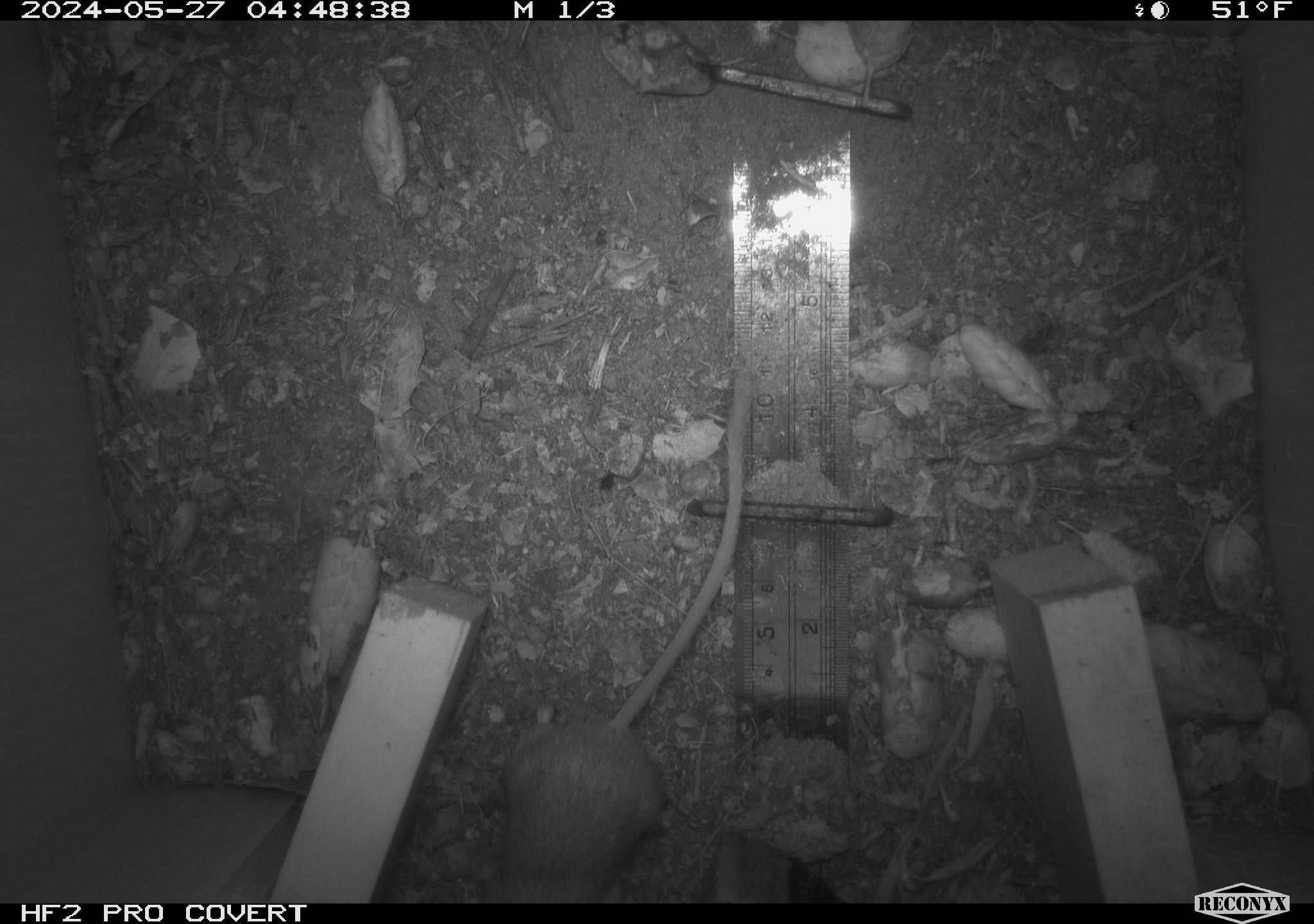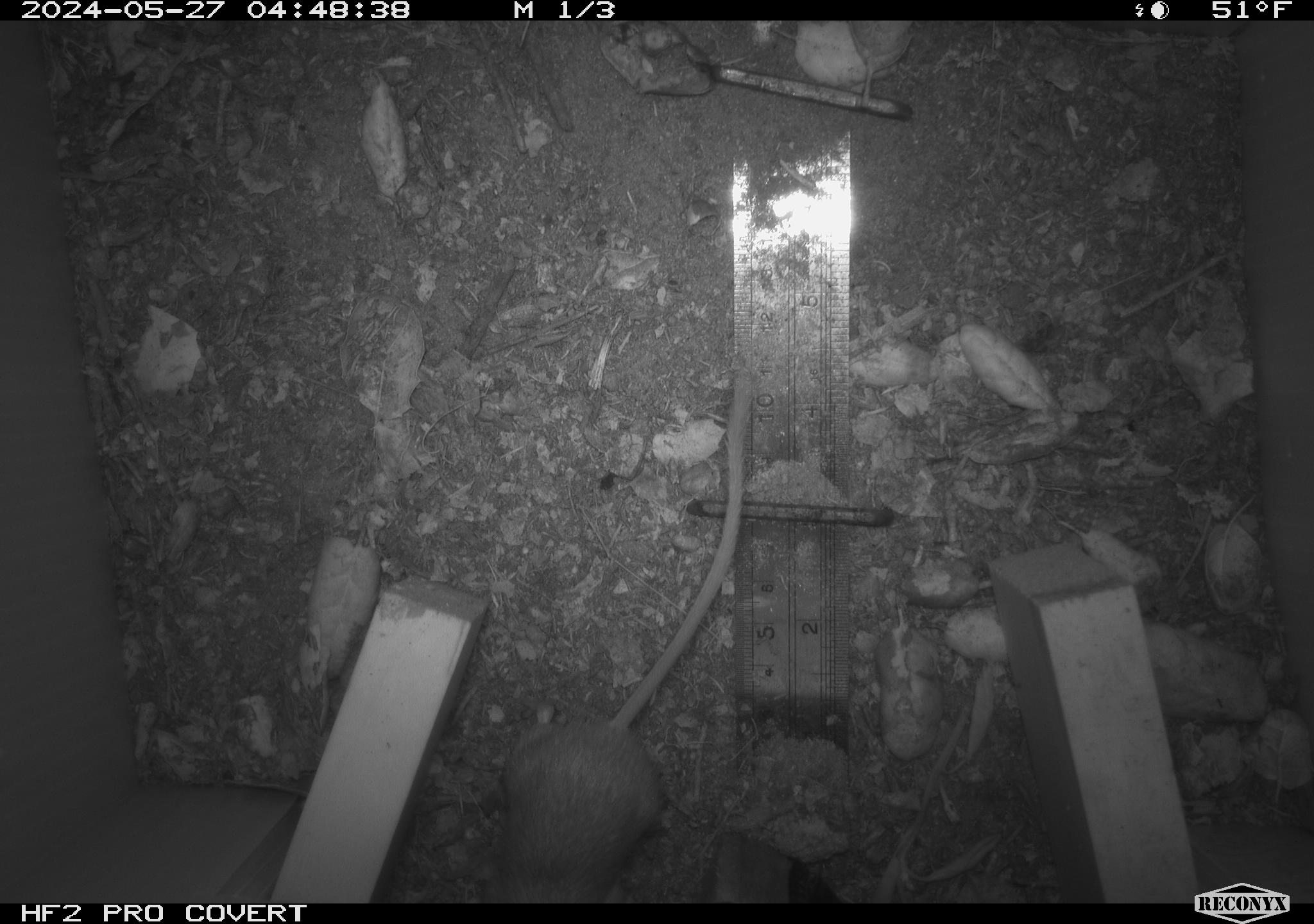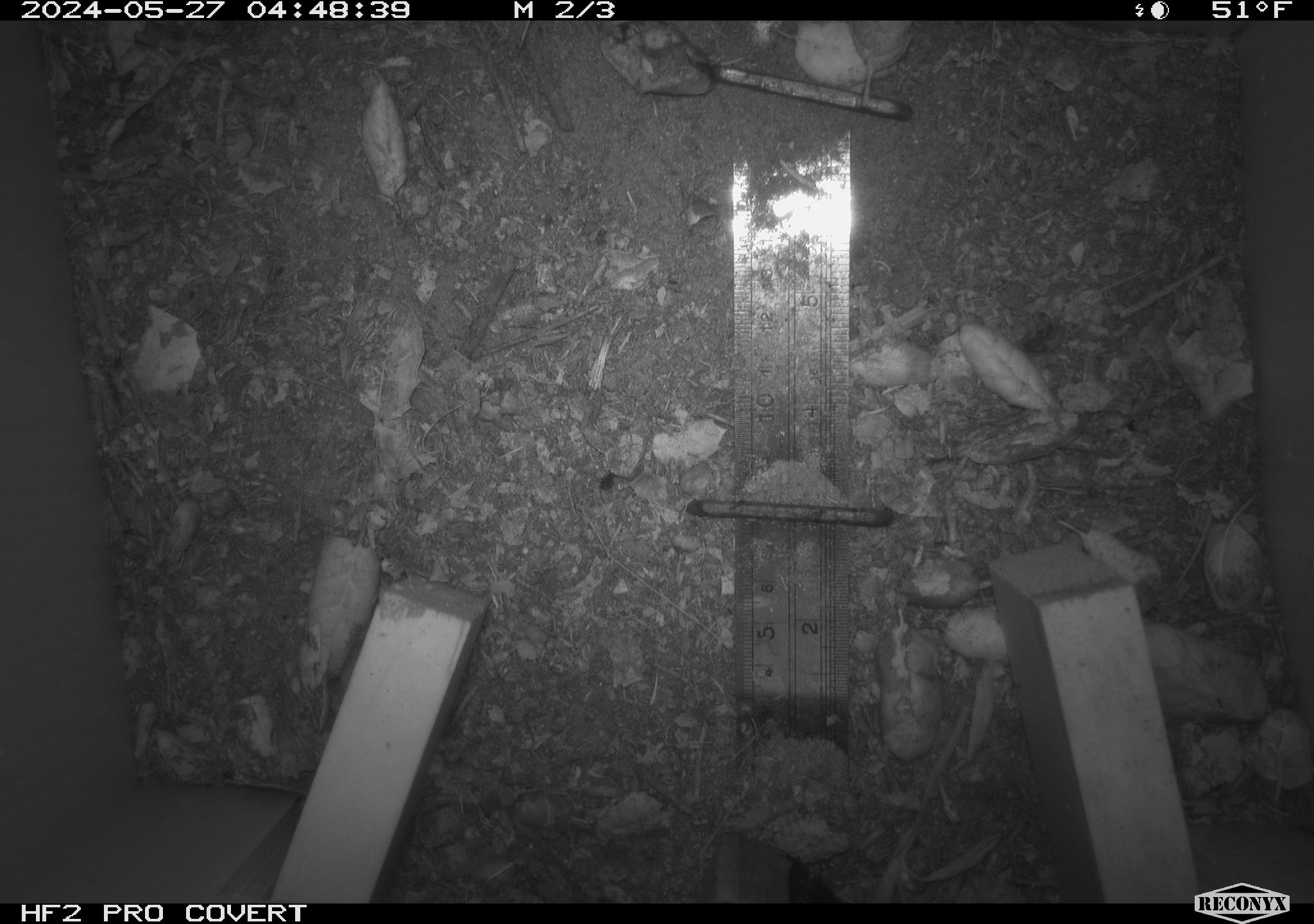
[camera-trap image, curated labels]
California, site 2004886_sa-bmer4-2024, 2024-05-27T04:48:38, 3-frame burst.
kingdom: Animalia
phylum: Chordata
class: Mammalia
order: Rodentia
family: Heteromyidae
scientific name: Heteromyidae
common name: kangaroo rats and pocket mice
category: heteromyidae family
Heteromyidae family (kangaroo rats and pocket mice) (Heteromyidae).